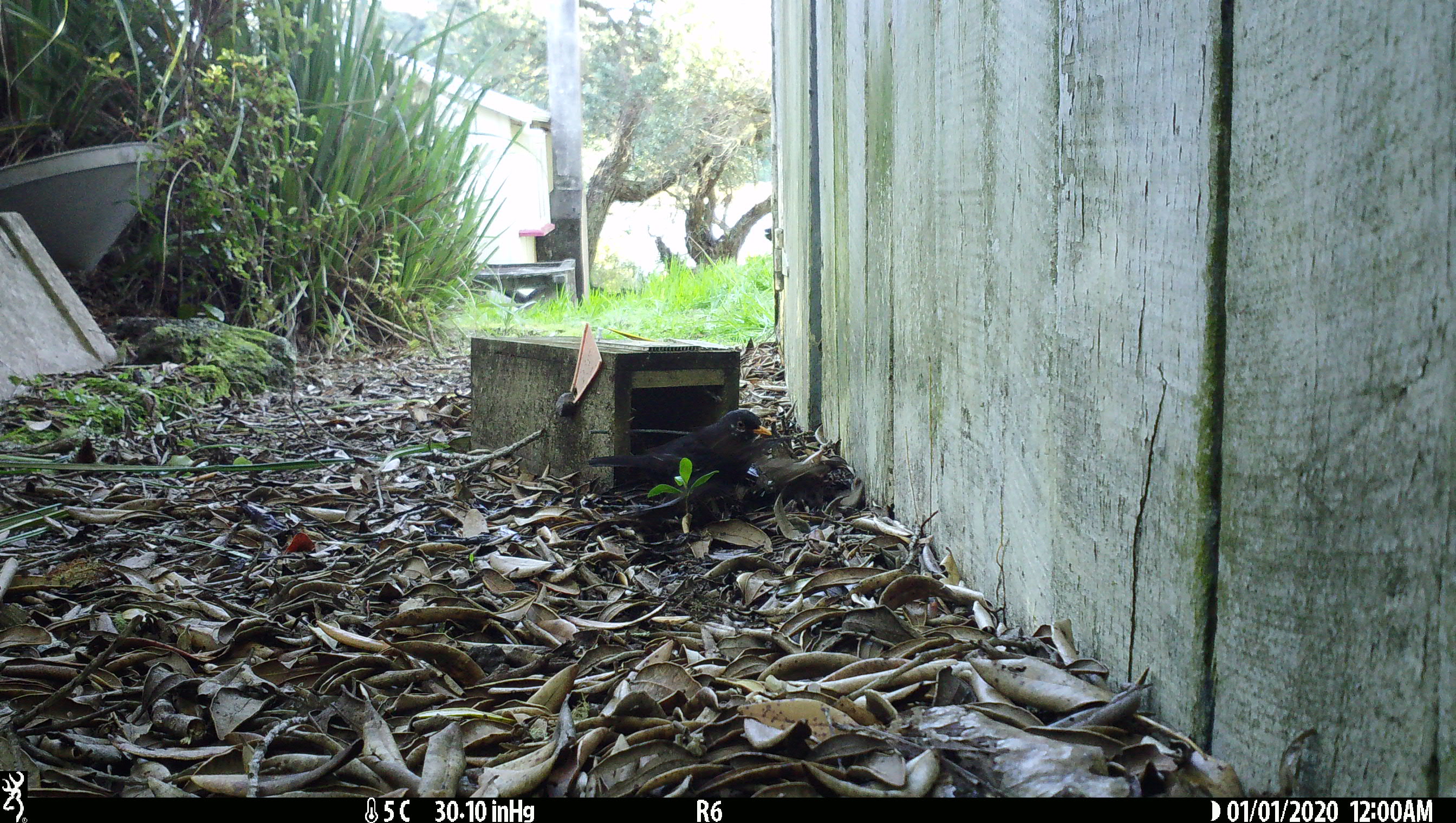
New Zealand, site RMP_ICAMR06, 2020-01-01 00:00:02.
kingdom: Animalia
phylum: Chordata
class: Aves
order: Passeriformes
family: Turdidae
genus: Turdus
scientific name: Turdus merula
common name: eurasian blackbird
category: blackbird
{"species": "blackbird (eurasian blackbird) (Turdus merula)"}